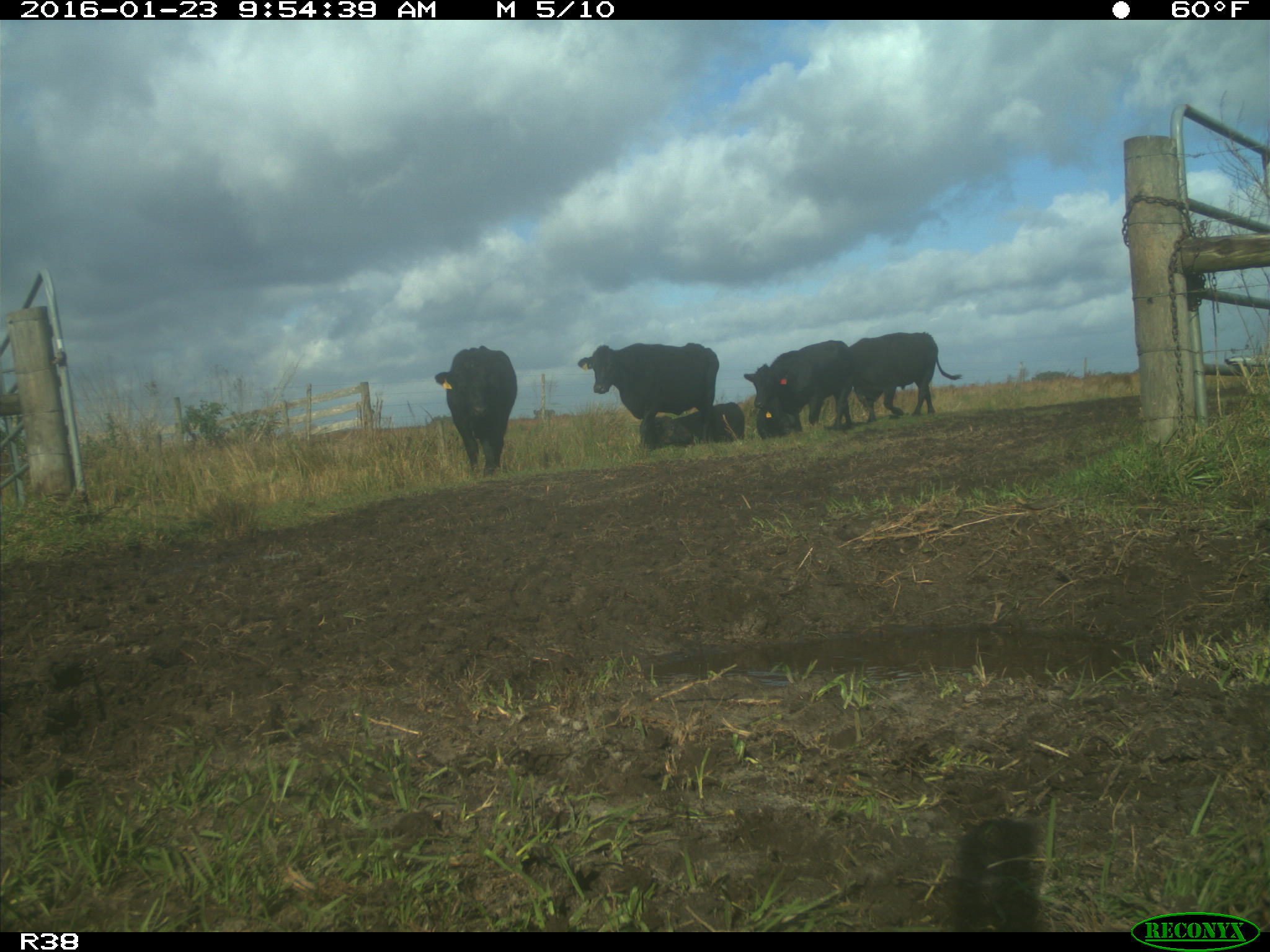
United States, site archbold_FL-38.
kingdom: Animalia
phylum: Chordata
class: Mammalia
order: Artiodactyla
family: Bovidae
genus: Bos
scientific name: Bos taurus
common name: domestic cow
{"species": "Bos taurus (domestic cow)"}